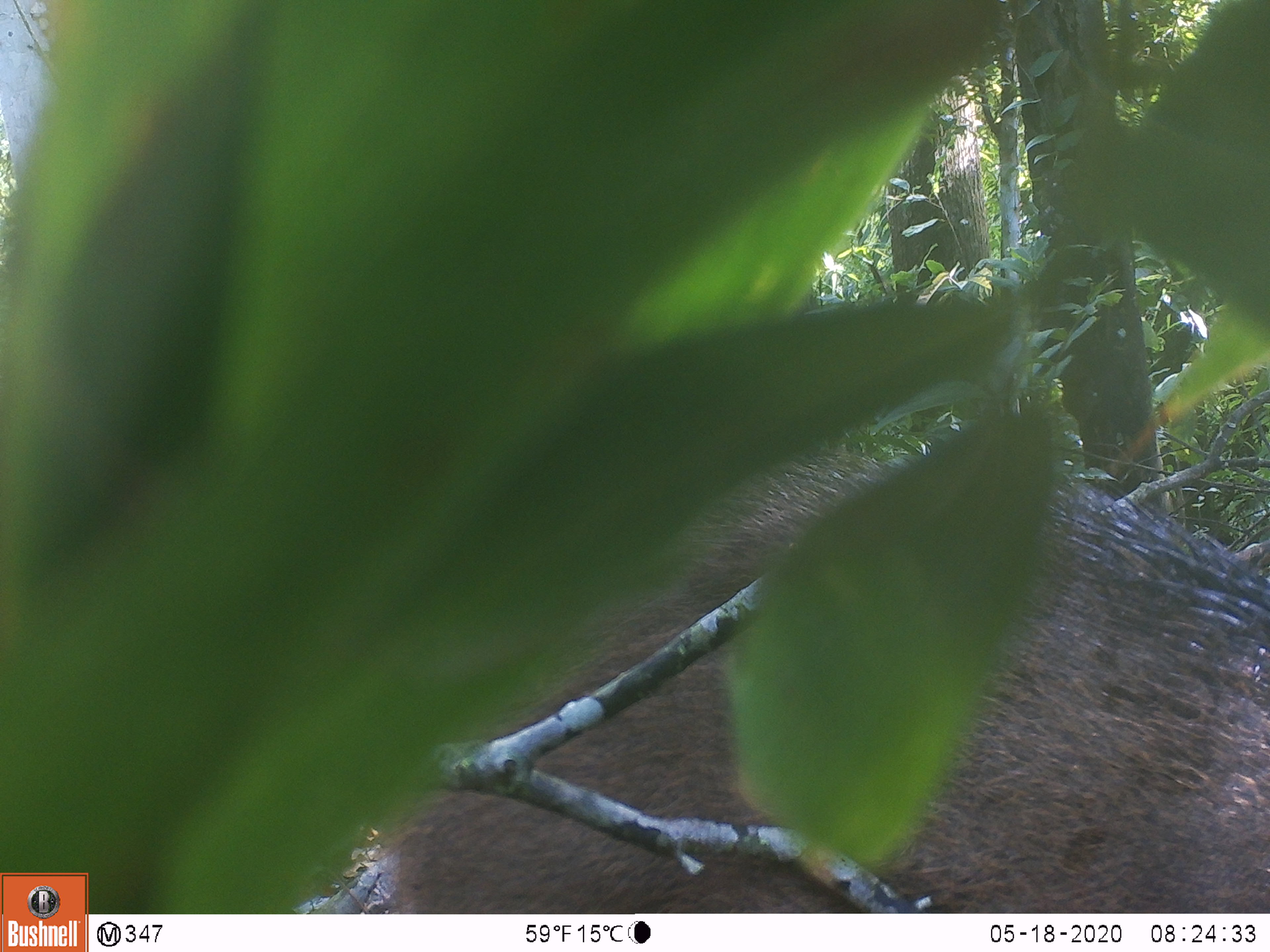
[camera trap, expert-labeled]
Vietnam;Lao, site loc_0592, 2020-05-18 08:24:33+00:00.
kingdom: Animalia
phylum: Chordata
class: Mammalia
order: Artiodactyla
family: Suidae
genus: Sus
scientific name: Sus scrofa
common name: eurasian wild pig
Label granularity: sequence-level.